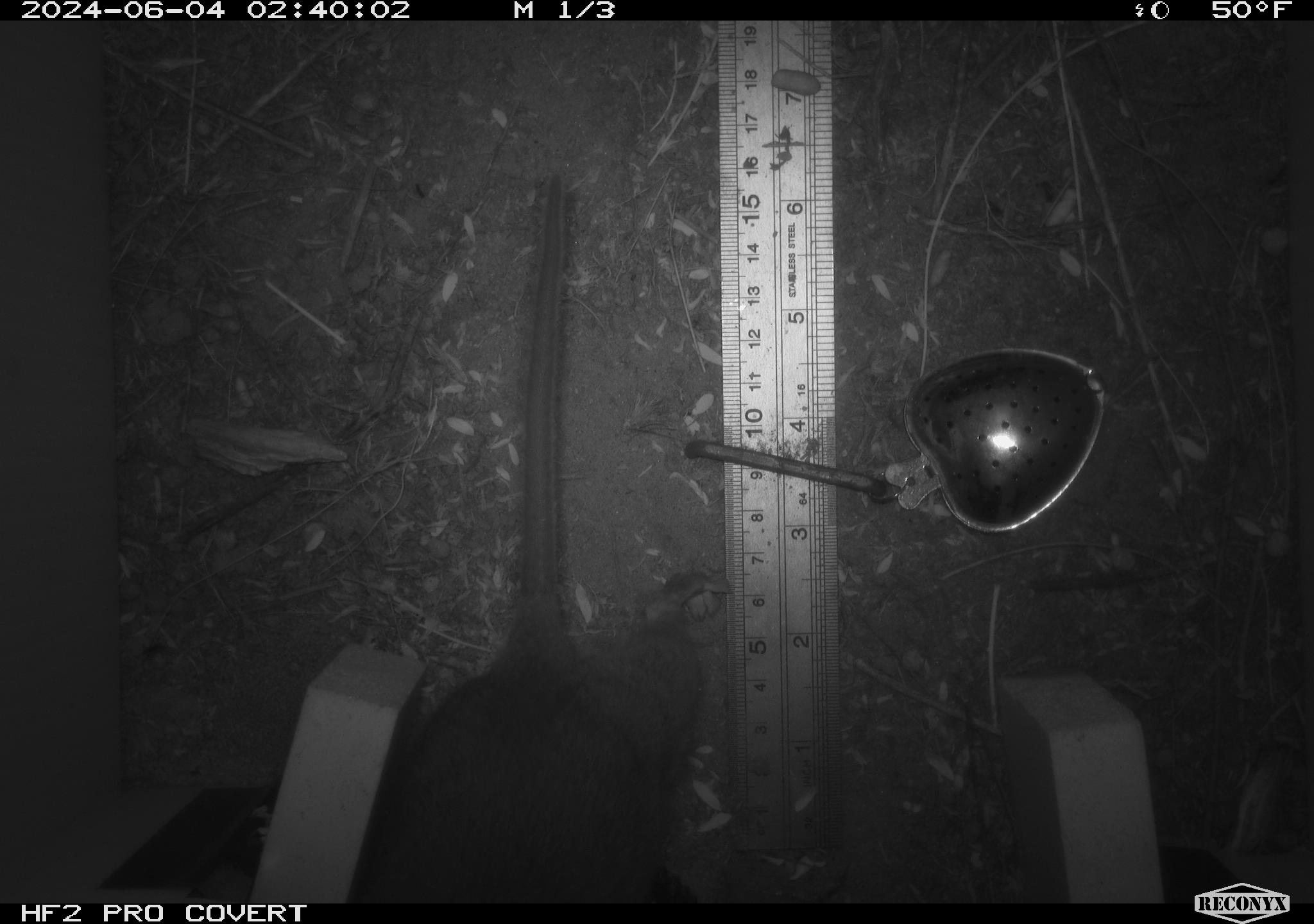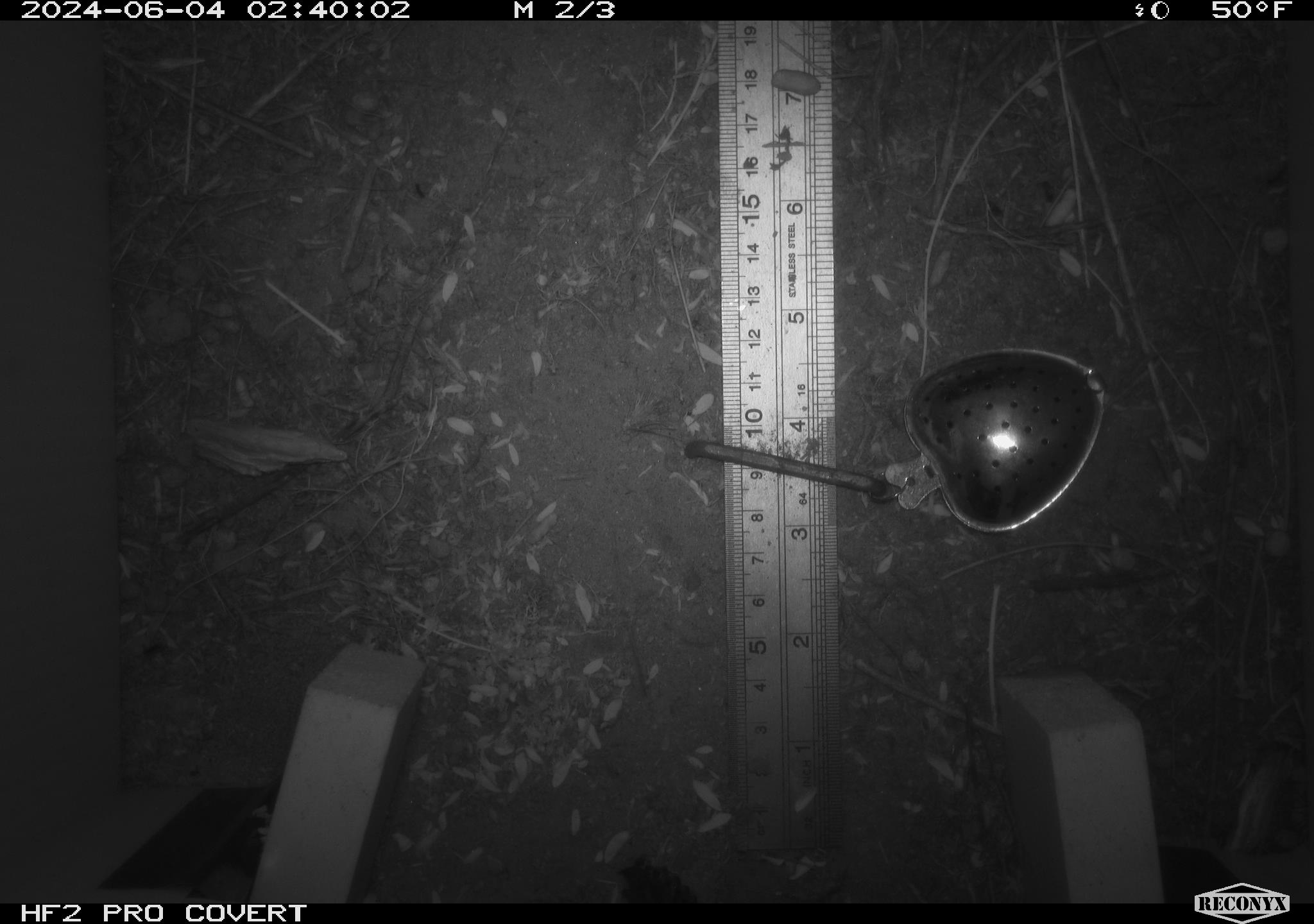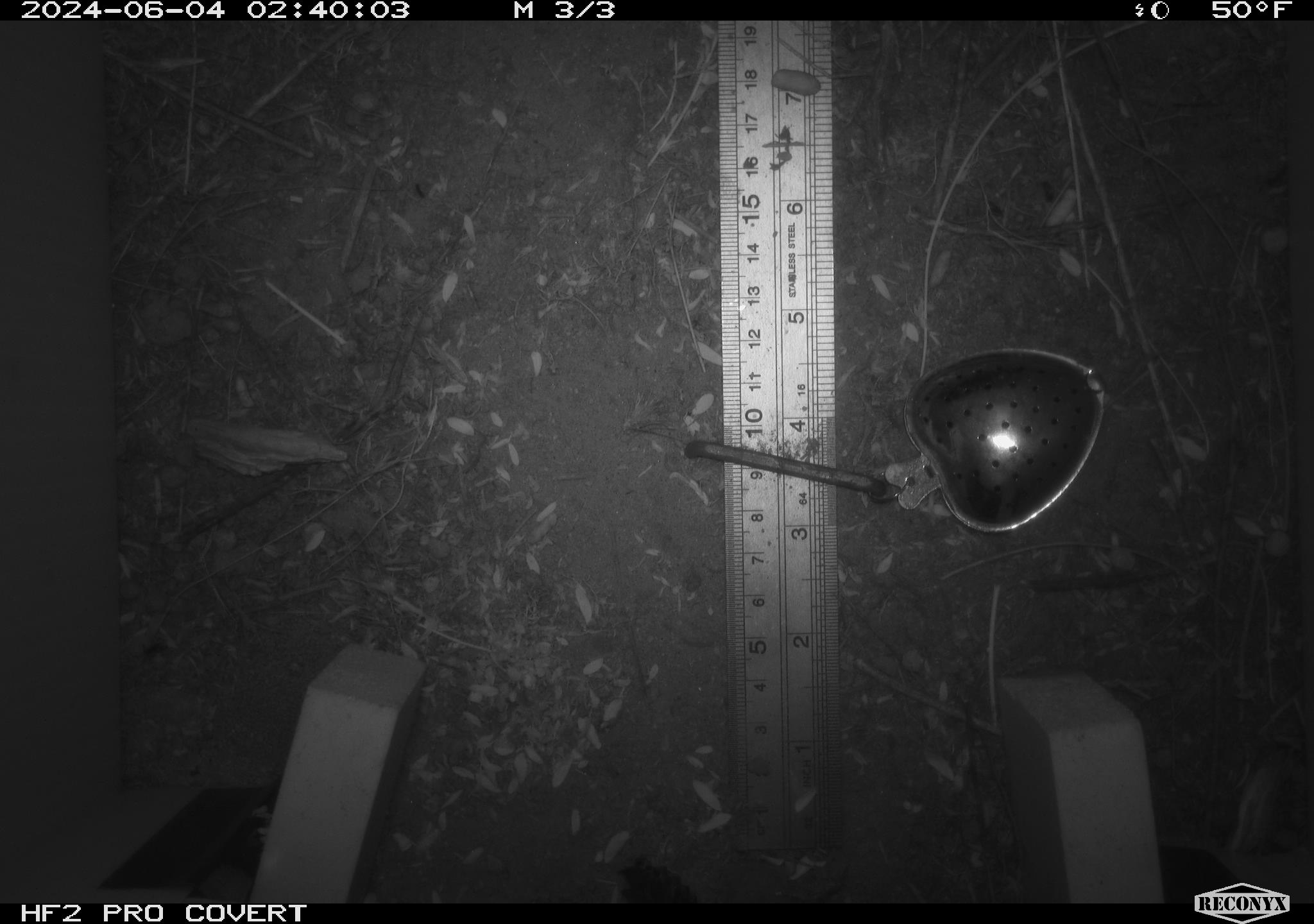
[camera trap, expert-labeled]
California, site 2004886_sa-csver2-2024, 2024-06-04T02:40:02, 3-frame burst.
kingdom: Animalia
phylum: Chordata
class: Mammalia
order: Rodentia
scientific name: Rodentia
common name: rodent